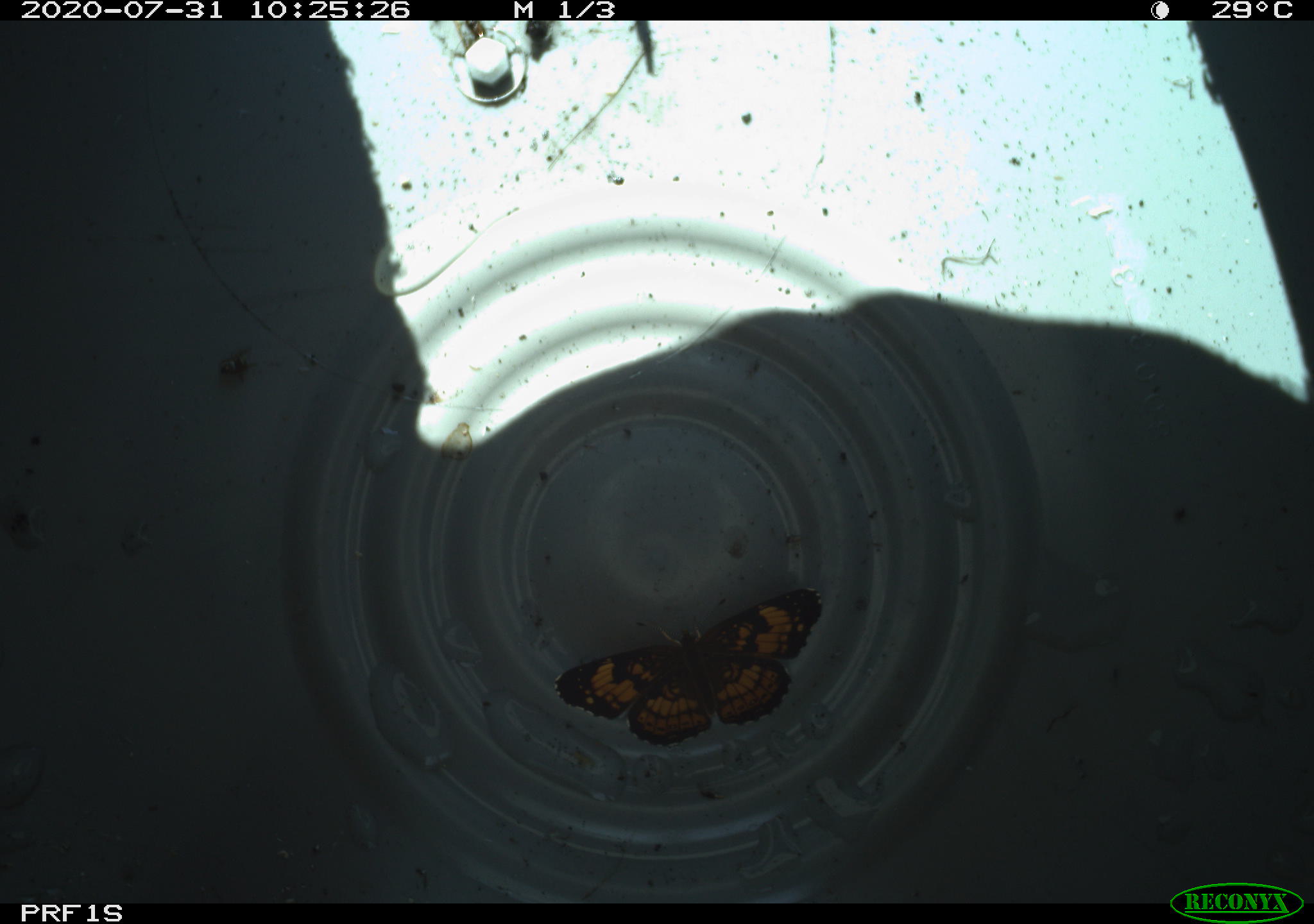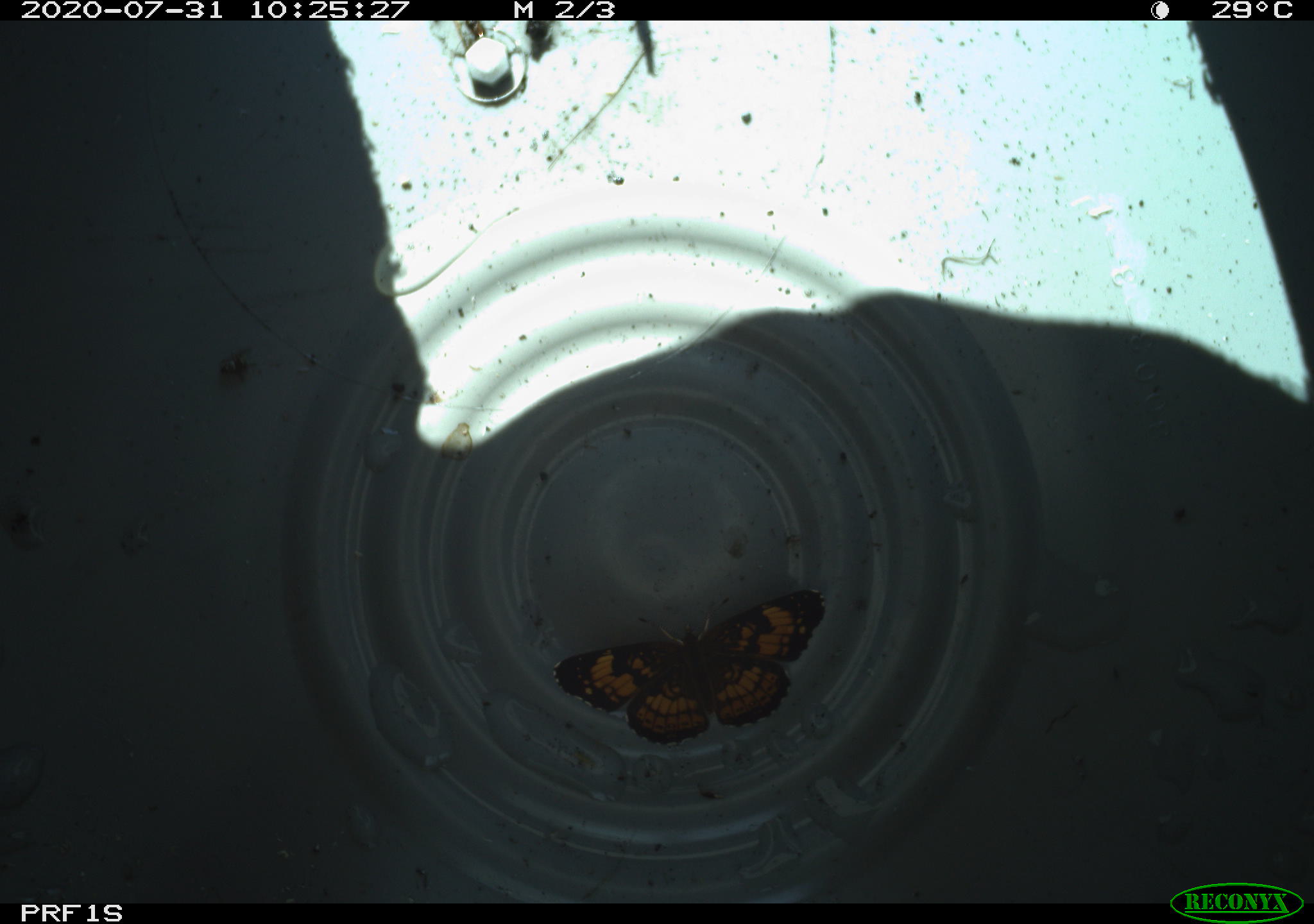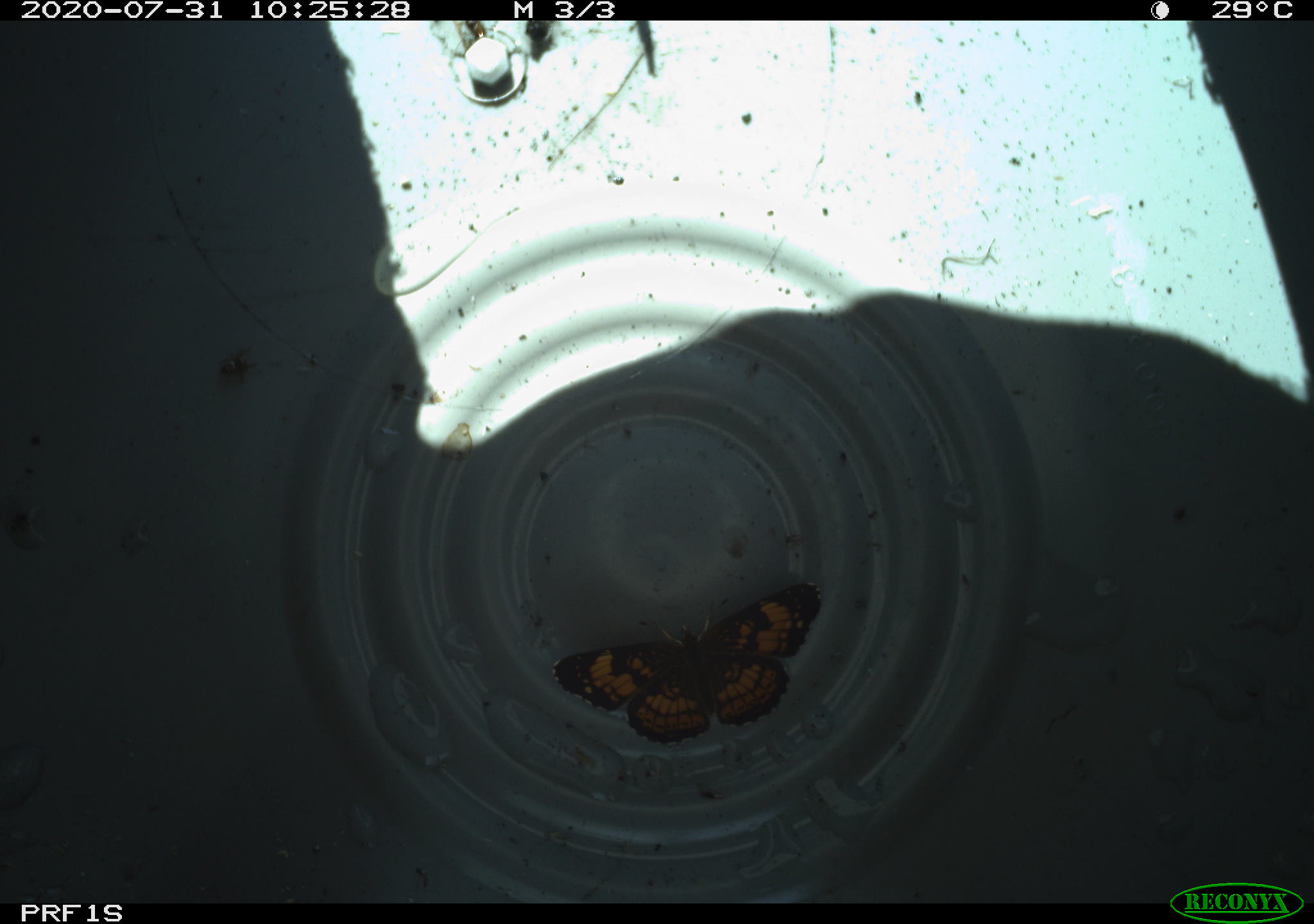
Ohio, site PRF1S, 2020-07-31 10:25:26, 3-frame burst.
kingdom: Animalia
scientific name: Animalia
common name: animal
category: invertebrate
Invertebrate (animal) (Animalia).